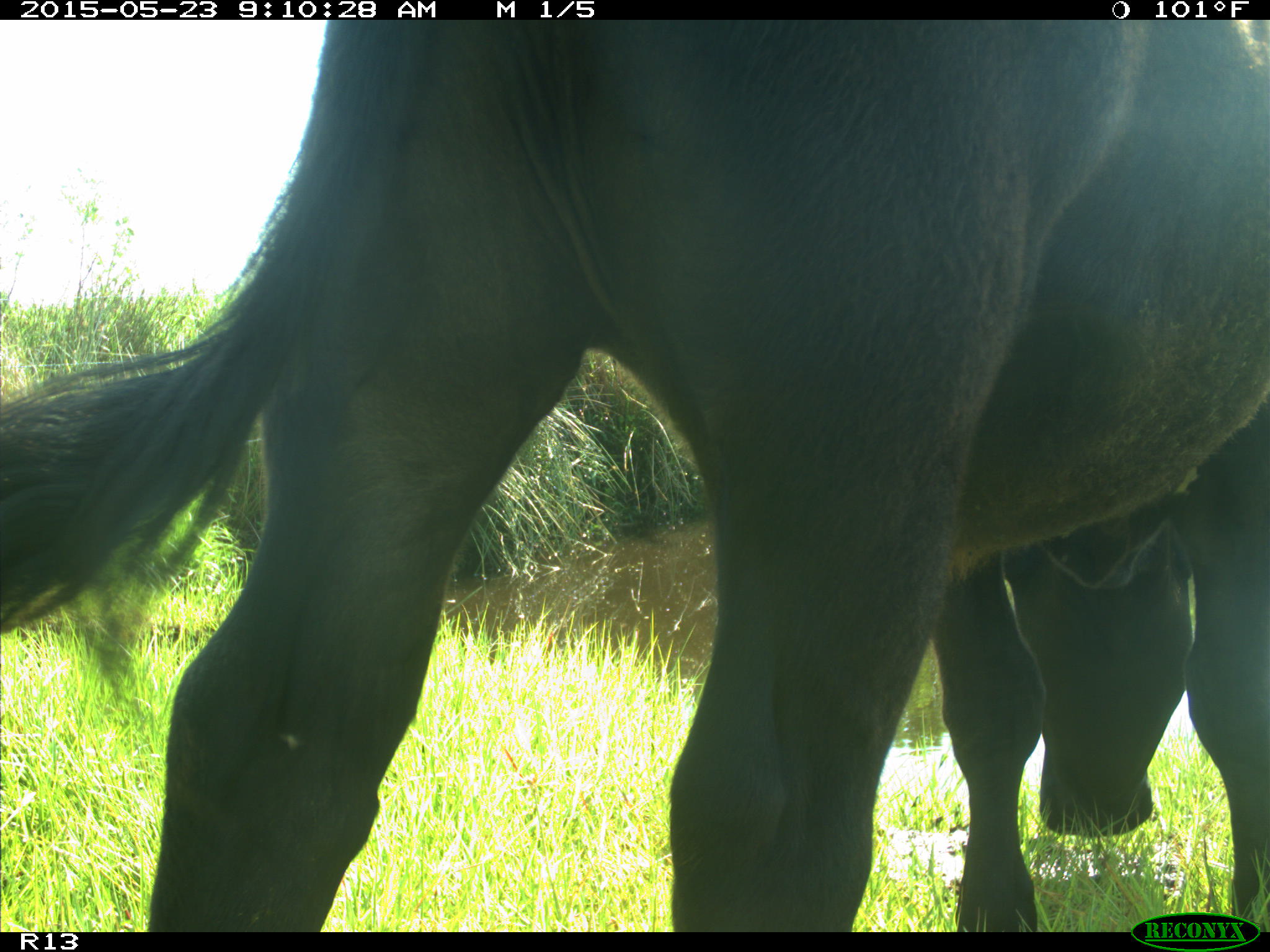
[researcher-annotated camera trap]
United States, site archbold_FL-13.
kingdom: Animalia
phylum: Chordata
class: Mammalia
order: Artiodactyla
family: Bovidae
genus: Bos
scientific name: Bos taurus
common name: domestic cow